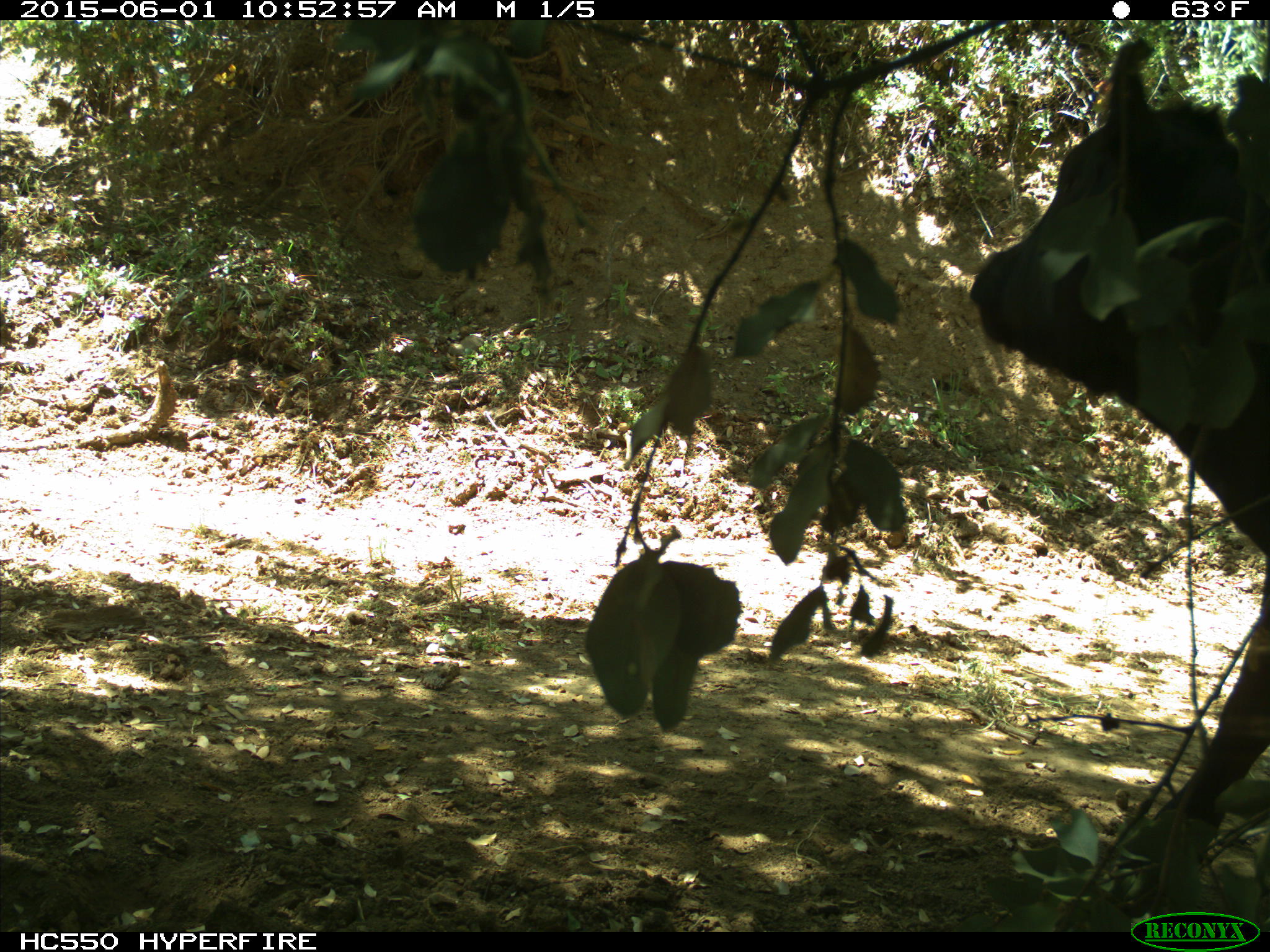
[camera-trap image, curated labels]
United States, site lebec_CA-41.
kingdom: Animalia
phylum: Chordata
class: Mammalia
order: Artiodactyla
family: Bovidae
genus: Bos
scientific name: Bos taurus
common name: domestic cow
Bos taurus (domestic cow).